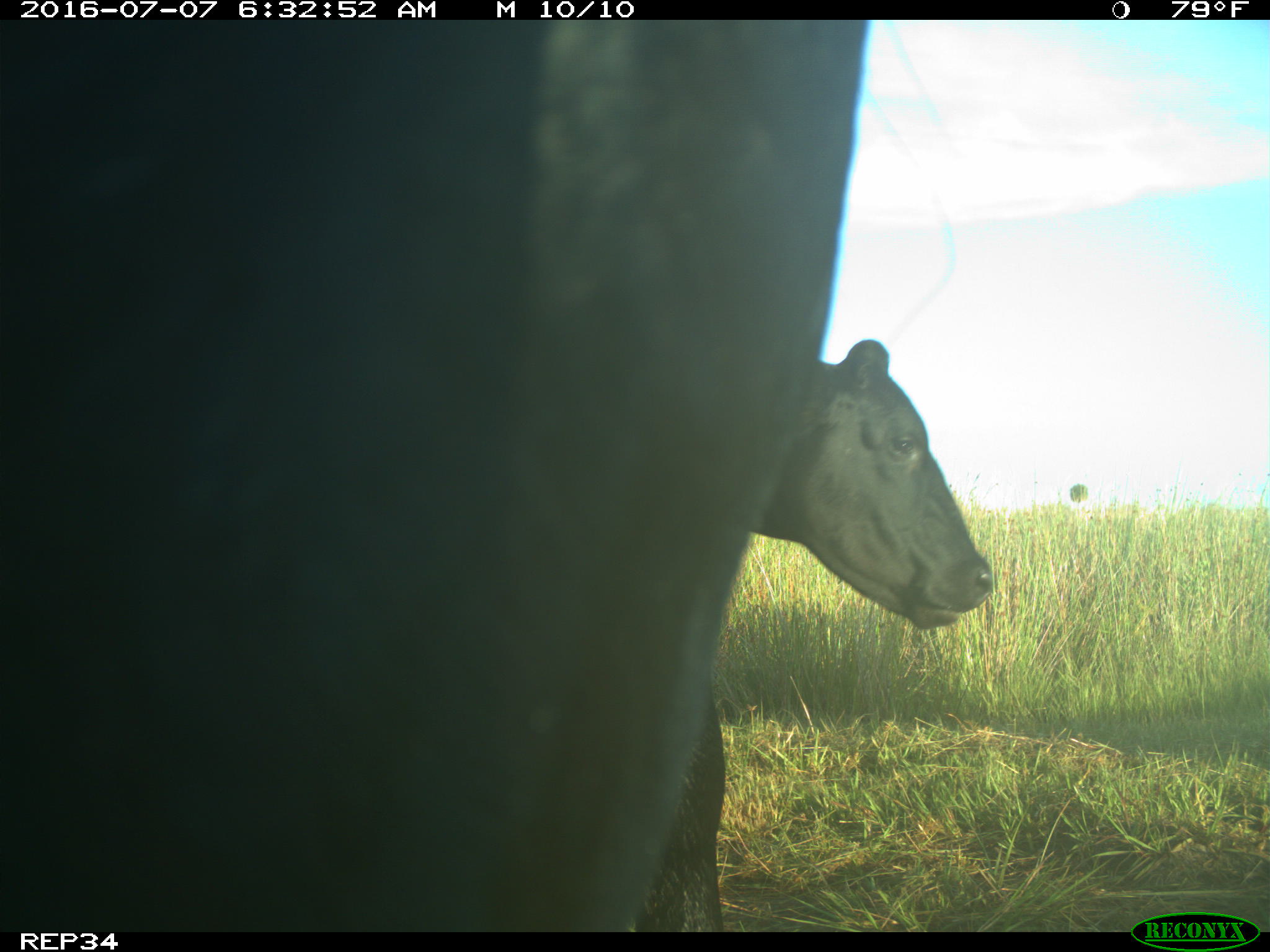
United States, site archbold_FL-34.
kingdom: Animalia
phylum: Chordata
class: Mammalia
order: Artiodactyla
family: Bovidae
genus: Bos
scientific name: Bos taurus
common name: domestic cow